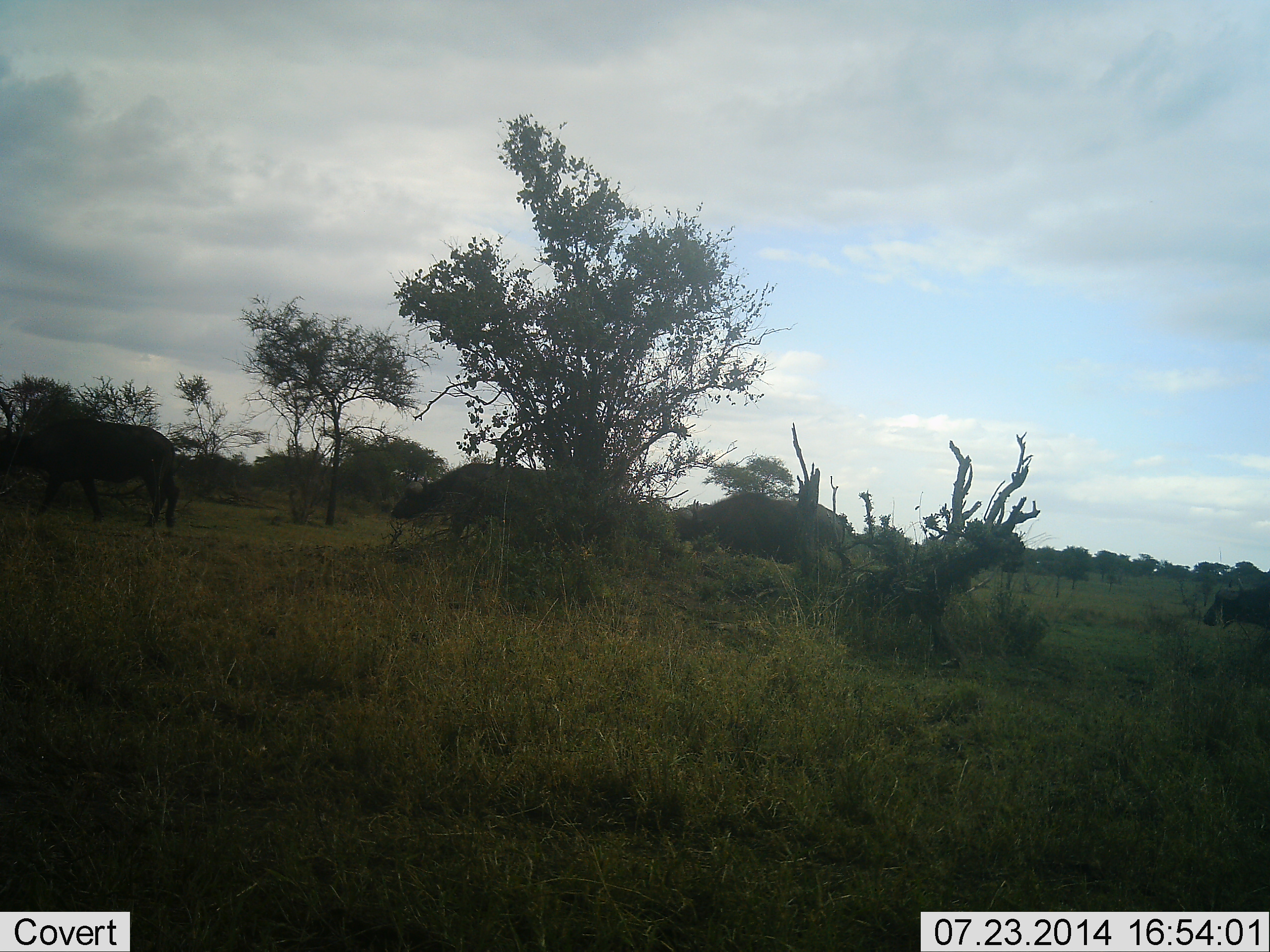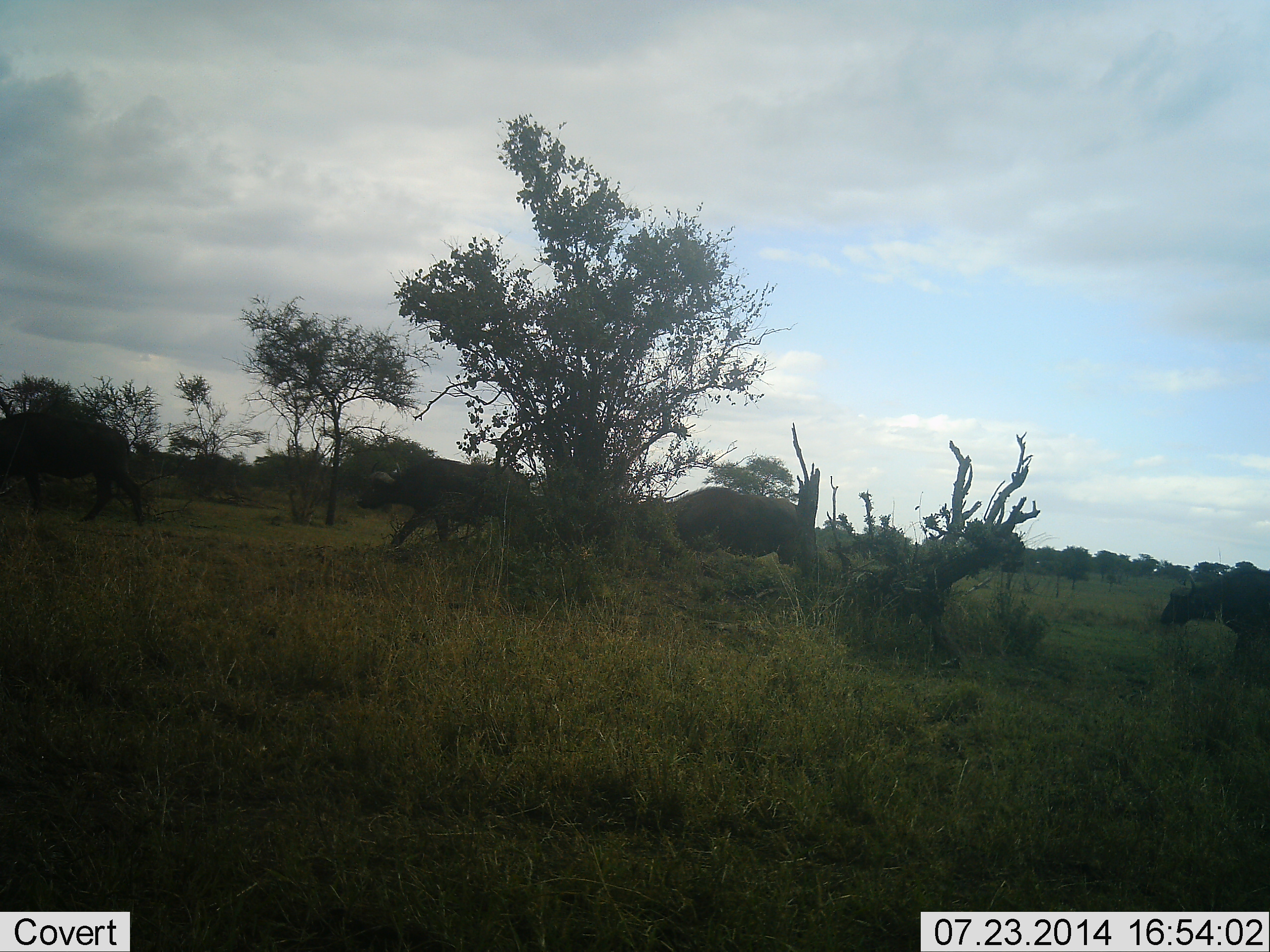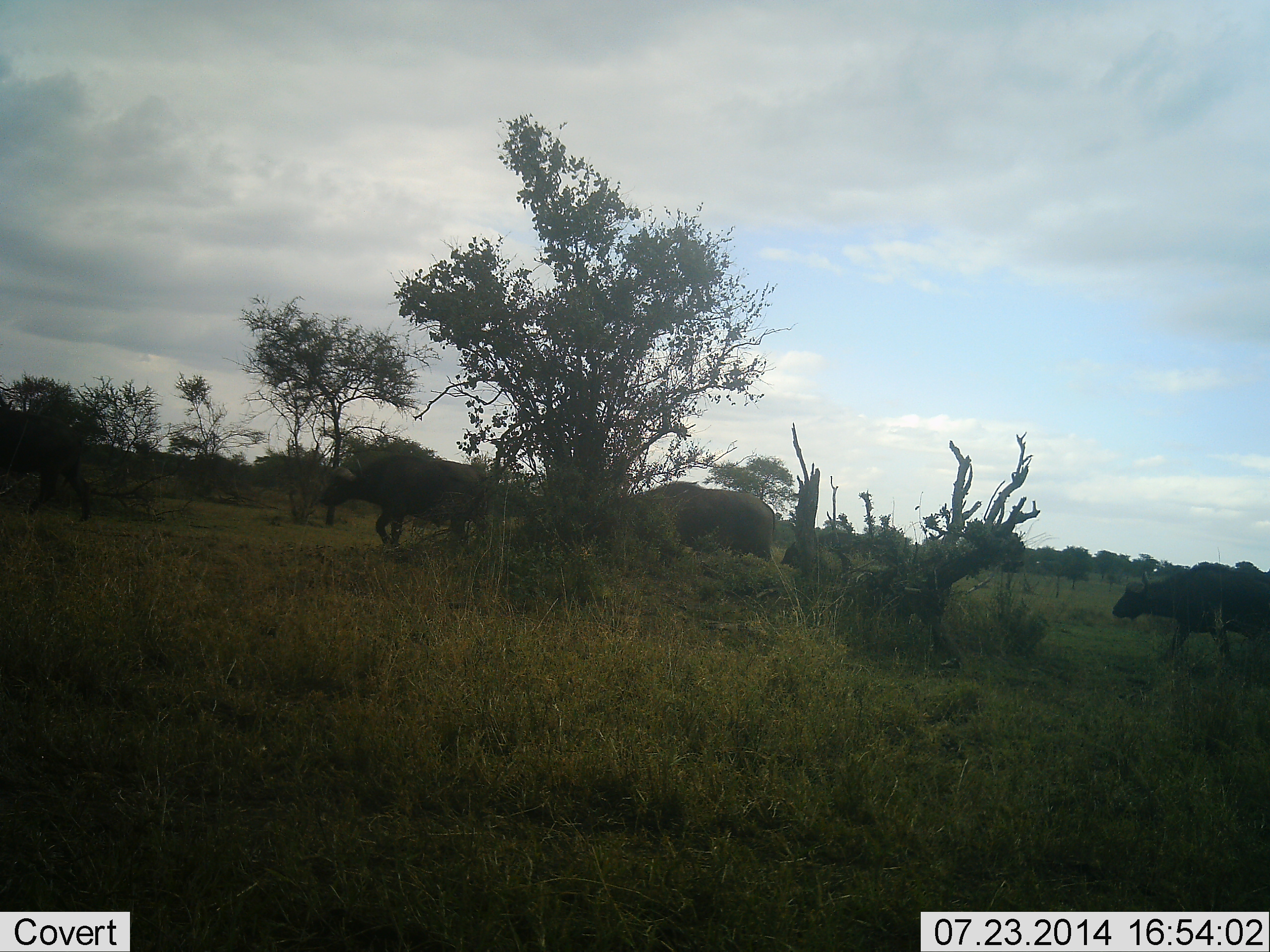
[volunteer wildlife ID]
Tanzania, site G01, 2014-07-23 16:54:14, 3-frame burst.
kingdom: Animalia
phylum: Chordata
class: Mammalia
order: Artiodactyla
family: Bovidae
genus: Syncerus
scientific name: Syncerus caffer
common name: cape buffalo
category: buffalo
Buffalo (cape buffalo) (Syncerus caffer), count 4. Behavior (volunteer vote fractions): standing 0%, resting 0%, moving 100%, interacting 0%. Young present (vote fraction): 0%. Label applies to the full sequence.